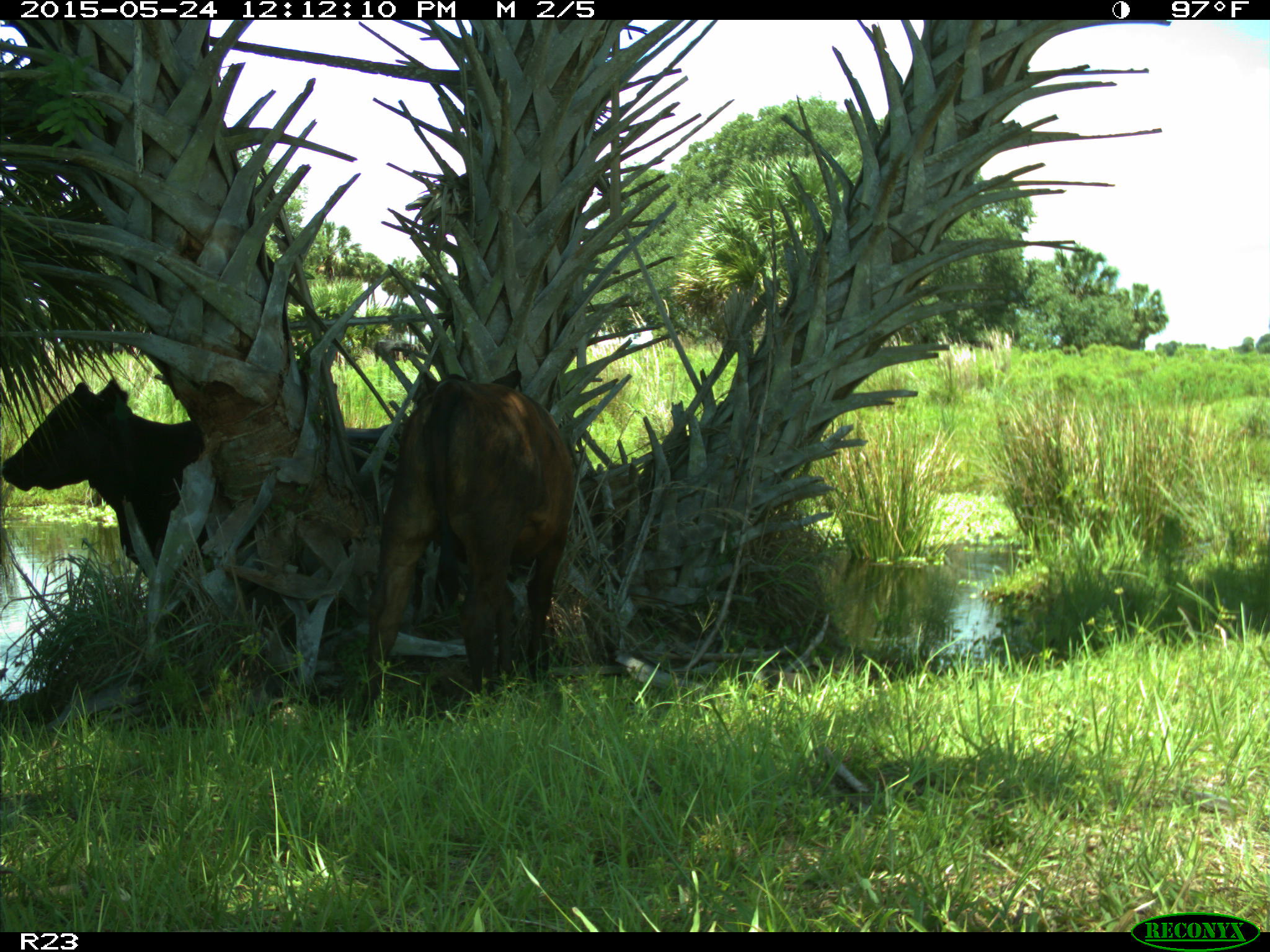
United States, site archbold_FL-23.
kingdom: Animalia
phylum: Chordata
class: Mammalia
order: Artiodactyla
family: Bovidae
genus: Bos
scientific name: Bos taurus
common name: domestic cow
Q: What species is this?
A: Bos taurus (domestic cow).